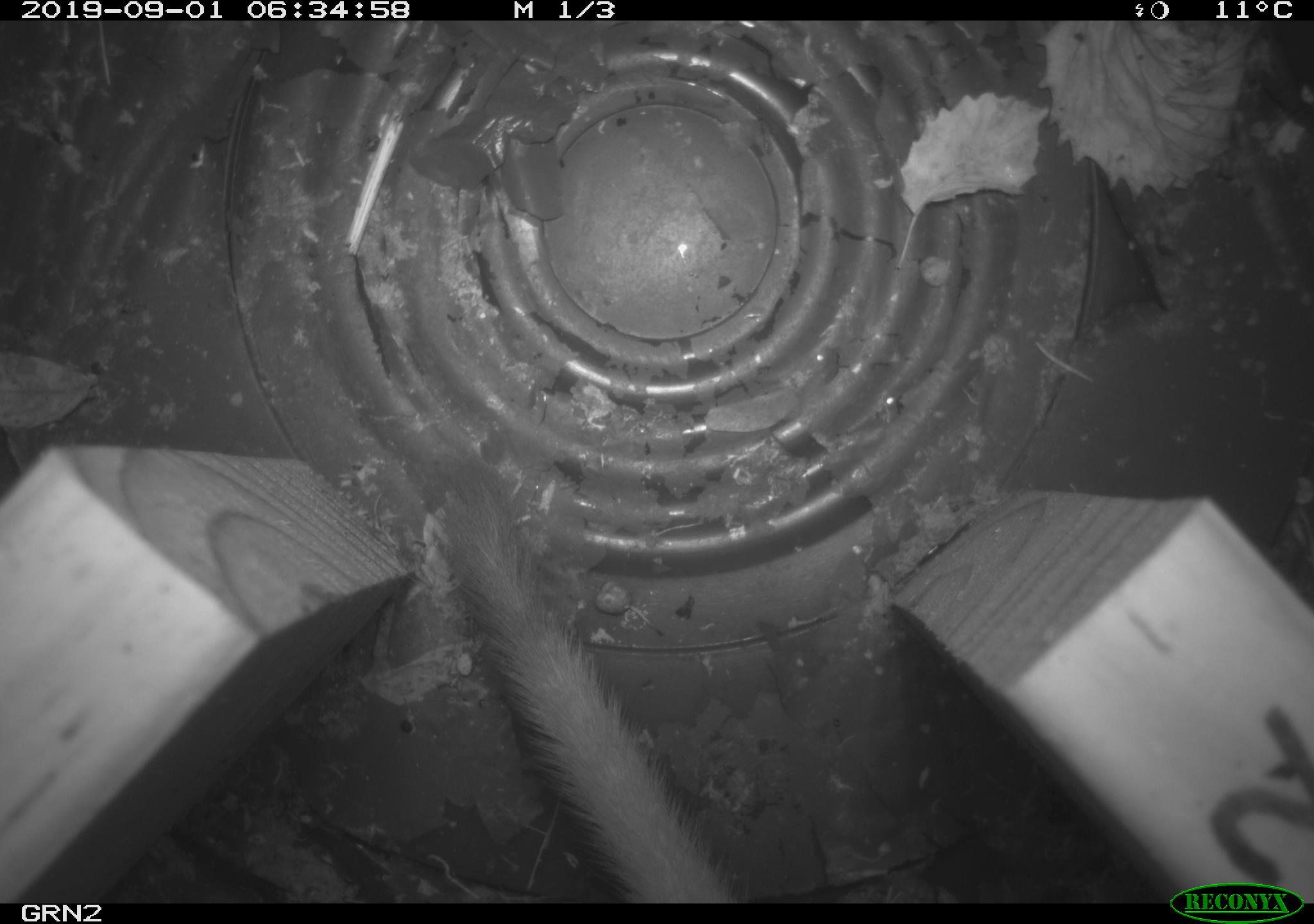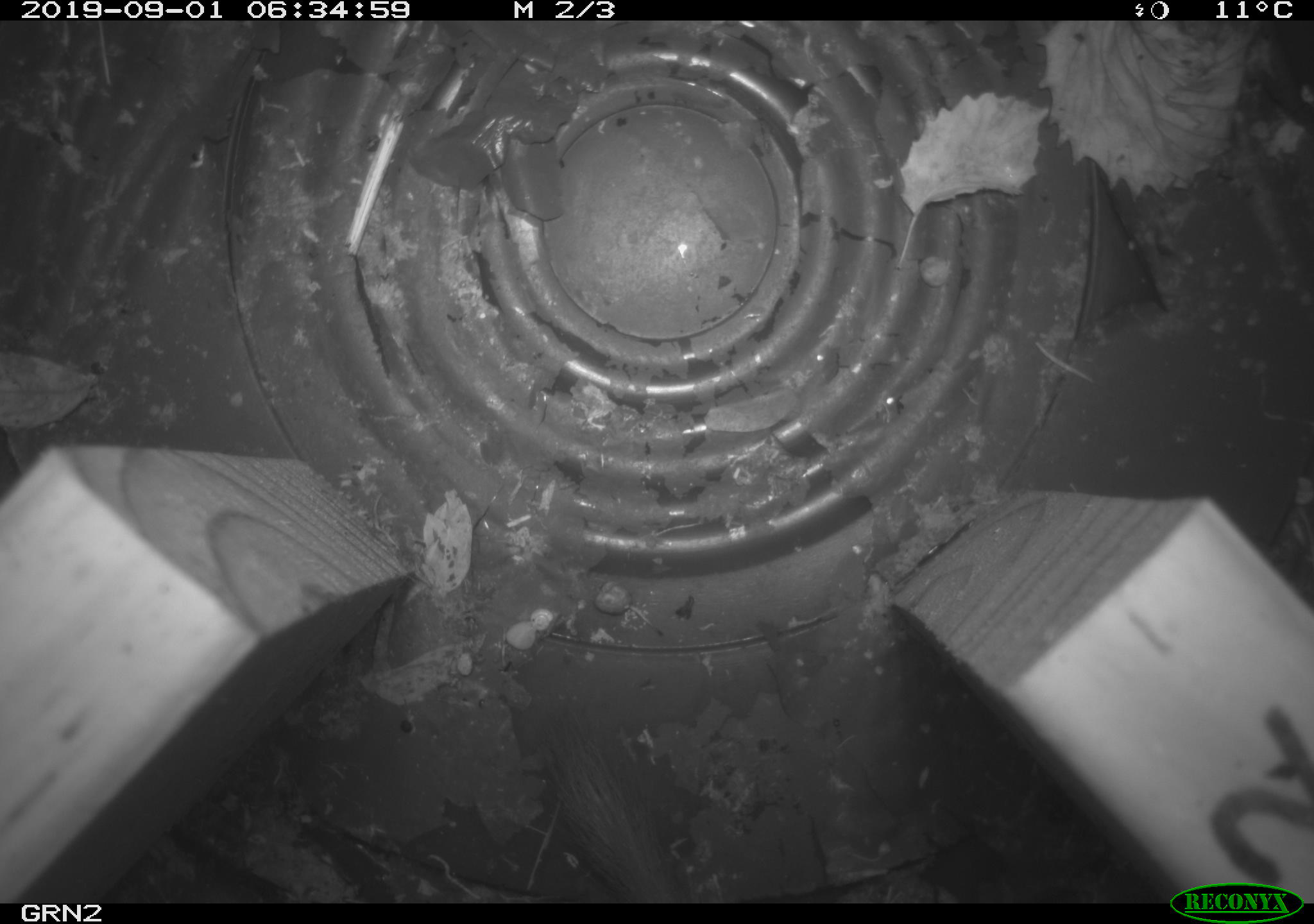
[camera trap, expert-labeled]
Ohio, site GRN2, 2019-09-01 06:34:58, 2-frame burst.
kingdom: Animalia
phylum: Chordata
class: Mammalia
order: Carnivora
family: Mustelidae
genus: Neogale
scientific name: Neogale frenata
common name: long-tailed weasel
Long-tailed weasel (Neogale frenata).